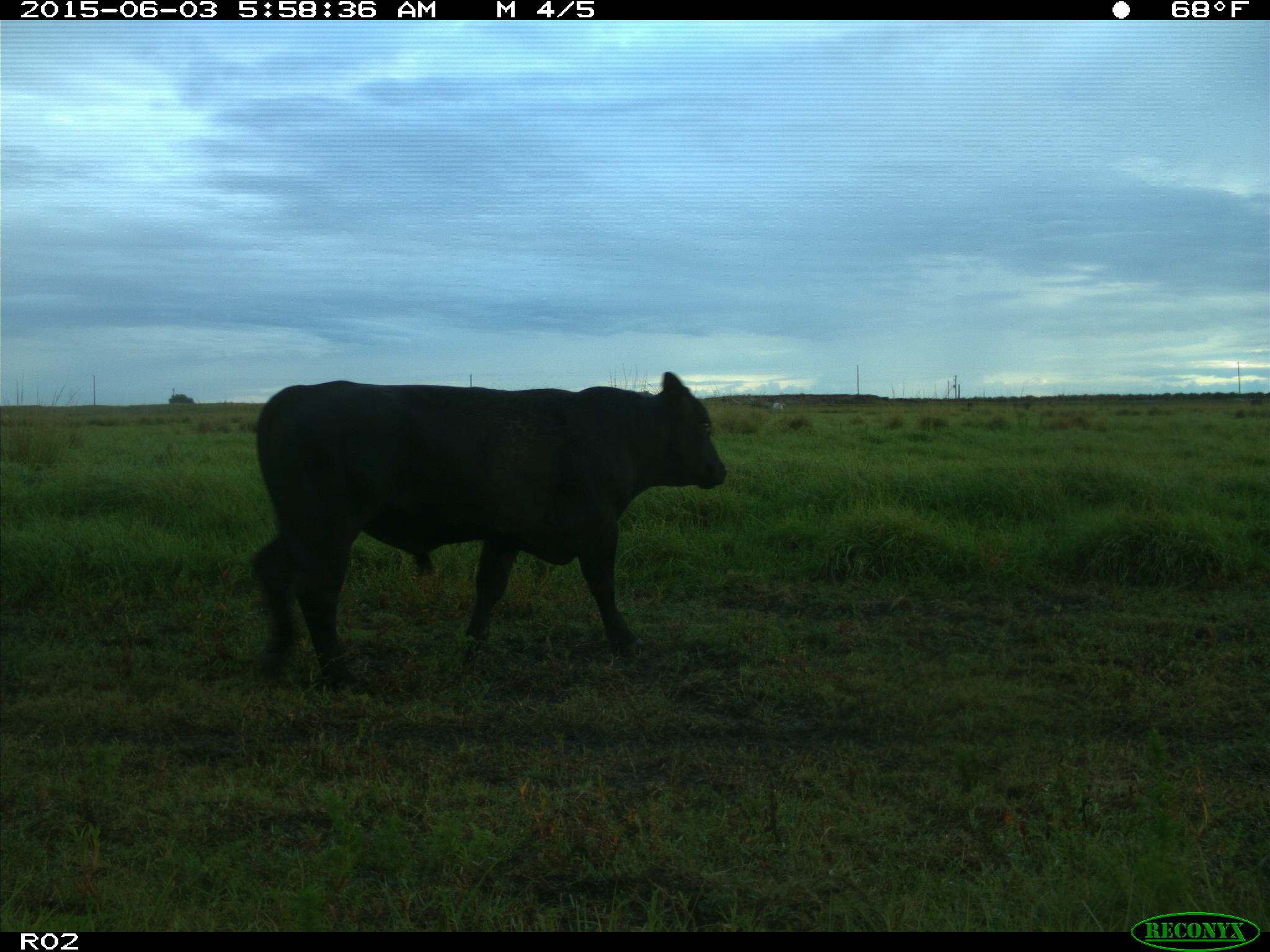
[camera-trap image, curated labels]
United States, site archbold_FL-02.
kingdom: Animalia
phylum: Chordata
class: Mammalia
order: Artiodactyla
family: Bovidae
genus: Bos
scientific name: Bos taurus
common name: domestic cow